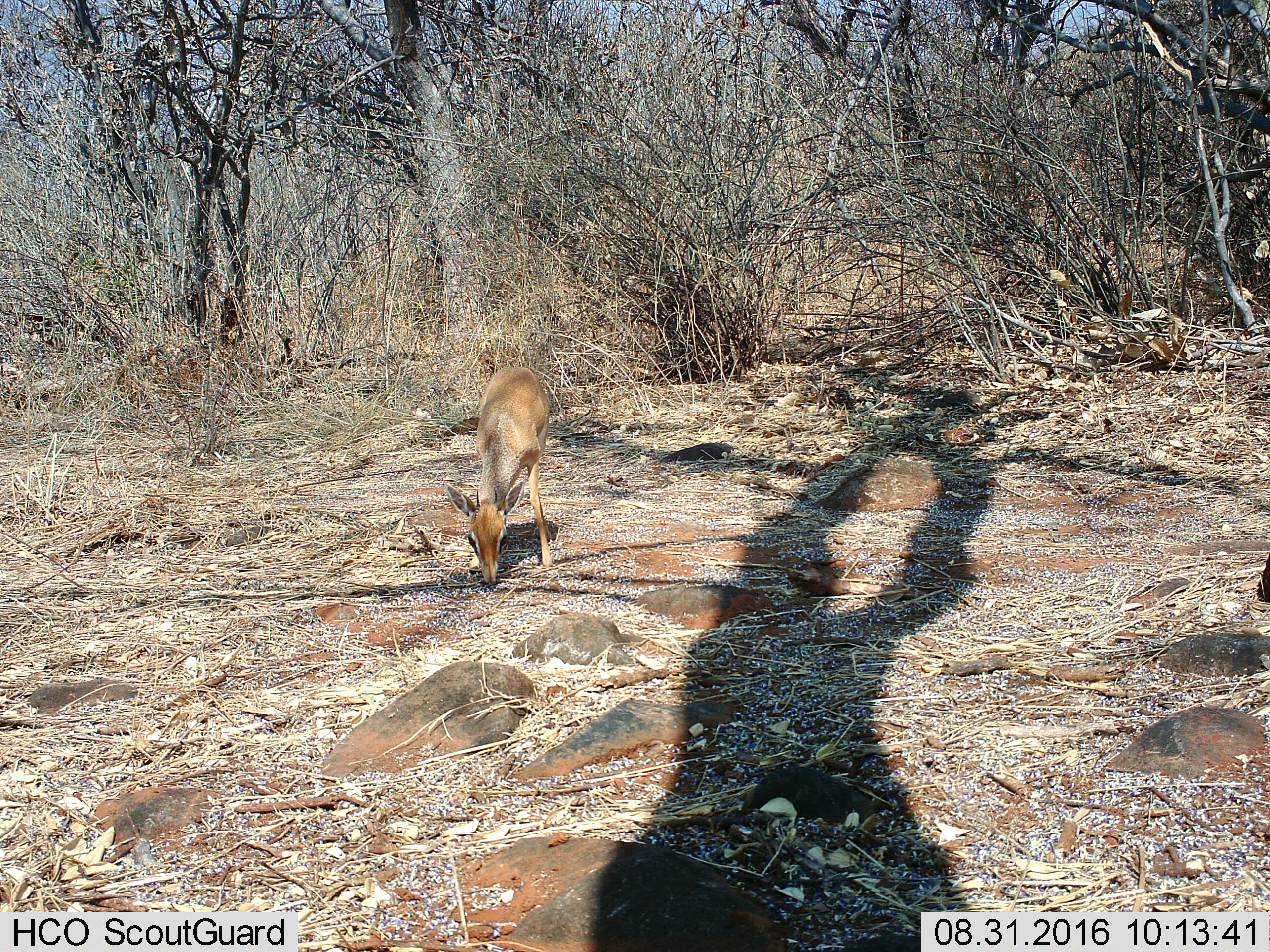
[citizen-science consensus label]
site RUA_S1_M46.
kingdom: Animalia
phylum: Chordata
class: Mammalia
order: Artiodactyla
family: Bovidae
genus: Madoqua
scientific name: Madoqua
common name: dik-dik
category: dikdik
Dikdik (dik-dik) (Madoqua), count 1. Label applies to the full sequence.